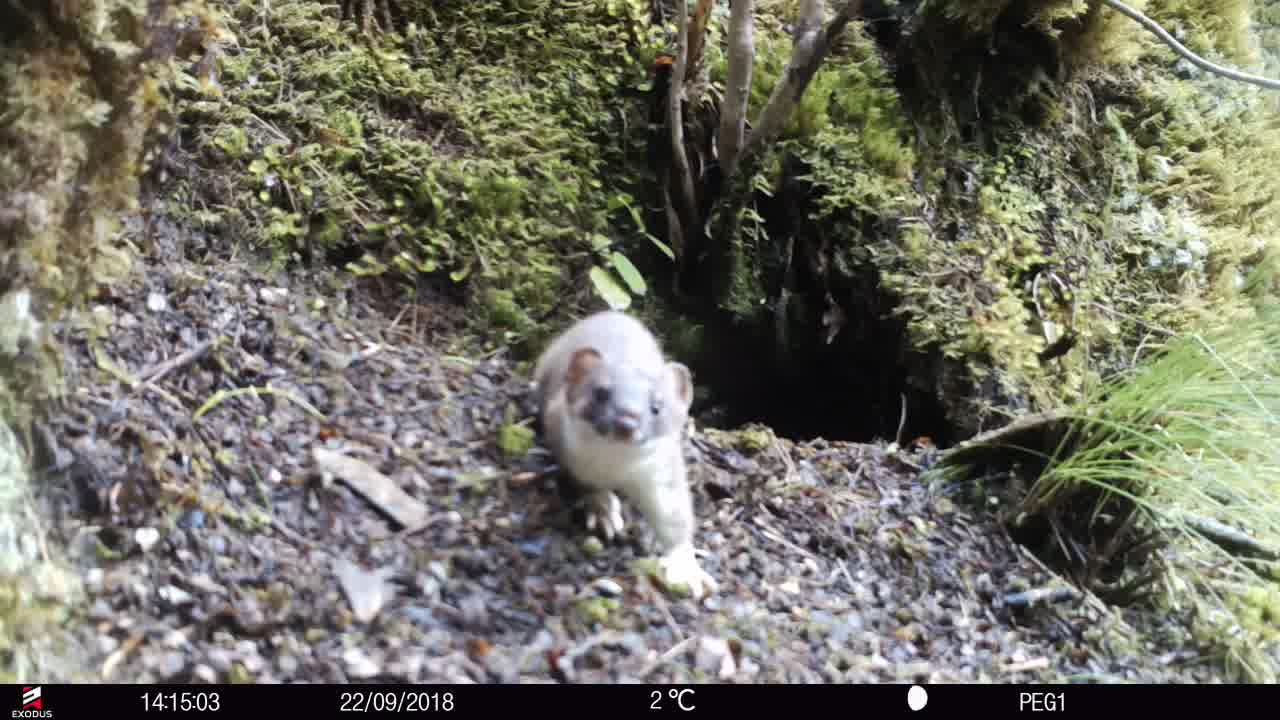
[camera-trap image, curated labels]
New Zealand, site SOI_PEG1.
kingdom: Animalia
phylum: Chordata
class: Mammalia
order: Carnivora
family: Mustelidae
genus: Mustela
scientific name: Mustela erminea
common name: stoat